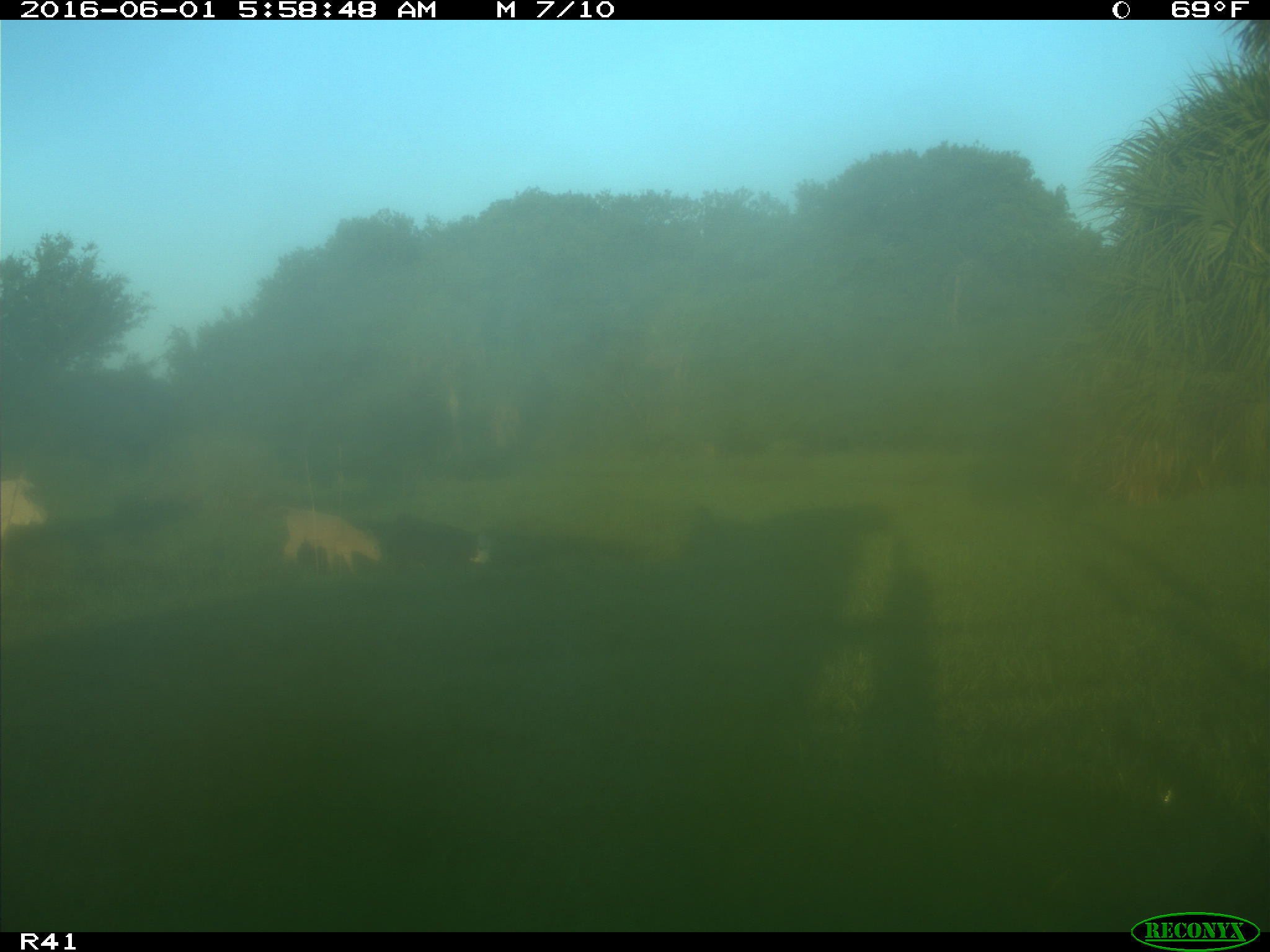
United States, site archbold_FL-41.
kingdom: Animalia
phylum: Chordata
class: Mammalia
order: Artiodactyla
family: Bovidae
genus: Bos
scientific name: Bos taurus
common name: domestic cow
Bos taurus (domestic cow).